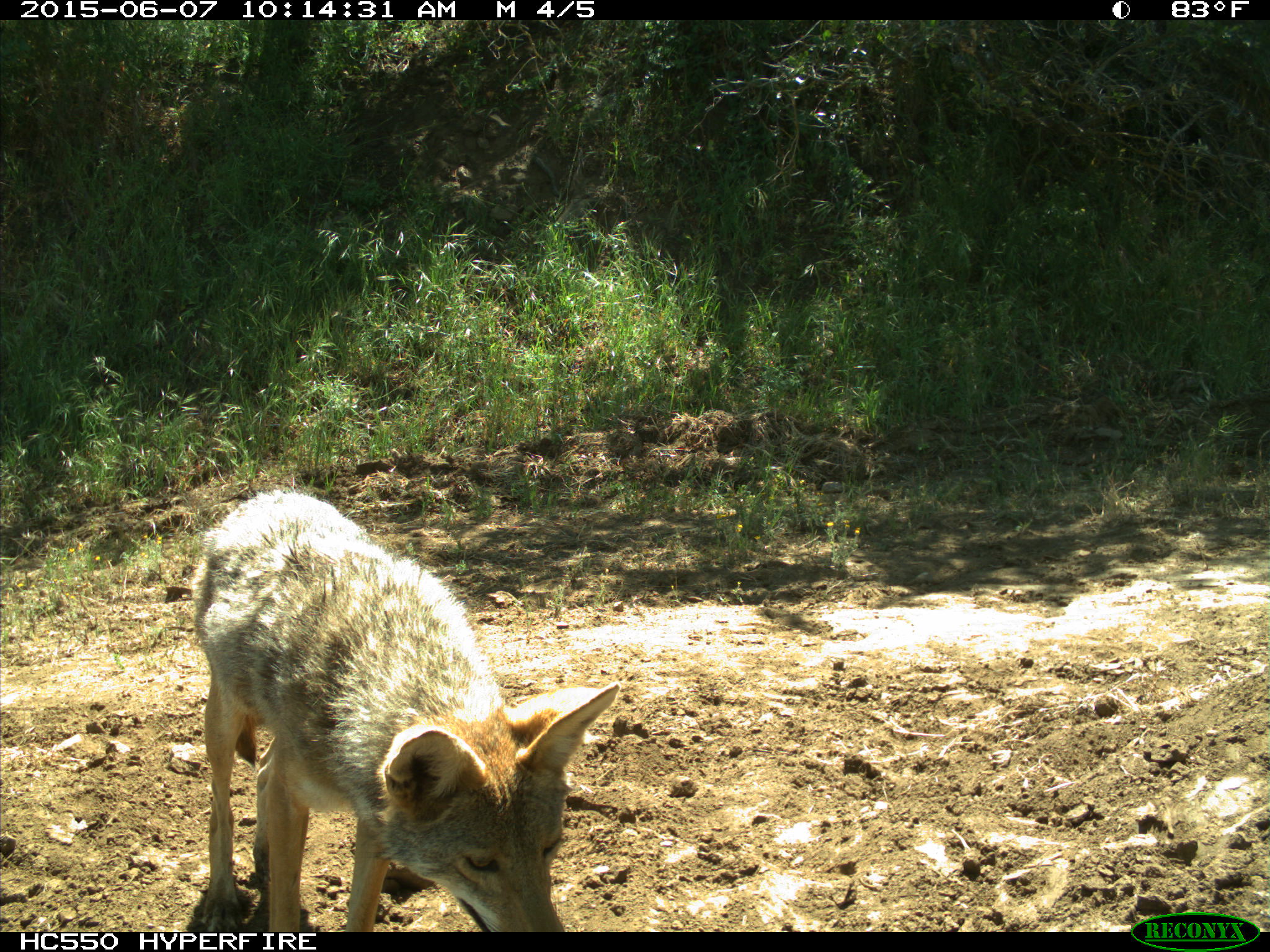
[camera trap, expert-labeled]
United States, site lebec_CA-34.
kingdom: Animalia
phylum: Chordata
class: Mammalia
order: Carnivora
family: Canidae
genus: Canis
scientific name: Canis latrans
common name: coyote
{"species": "Canis latrans (coyote)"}